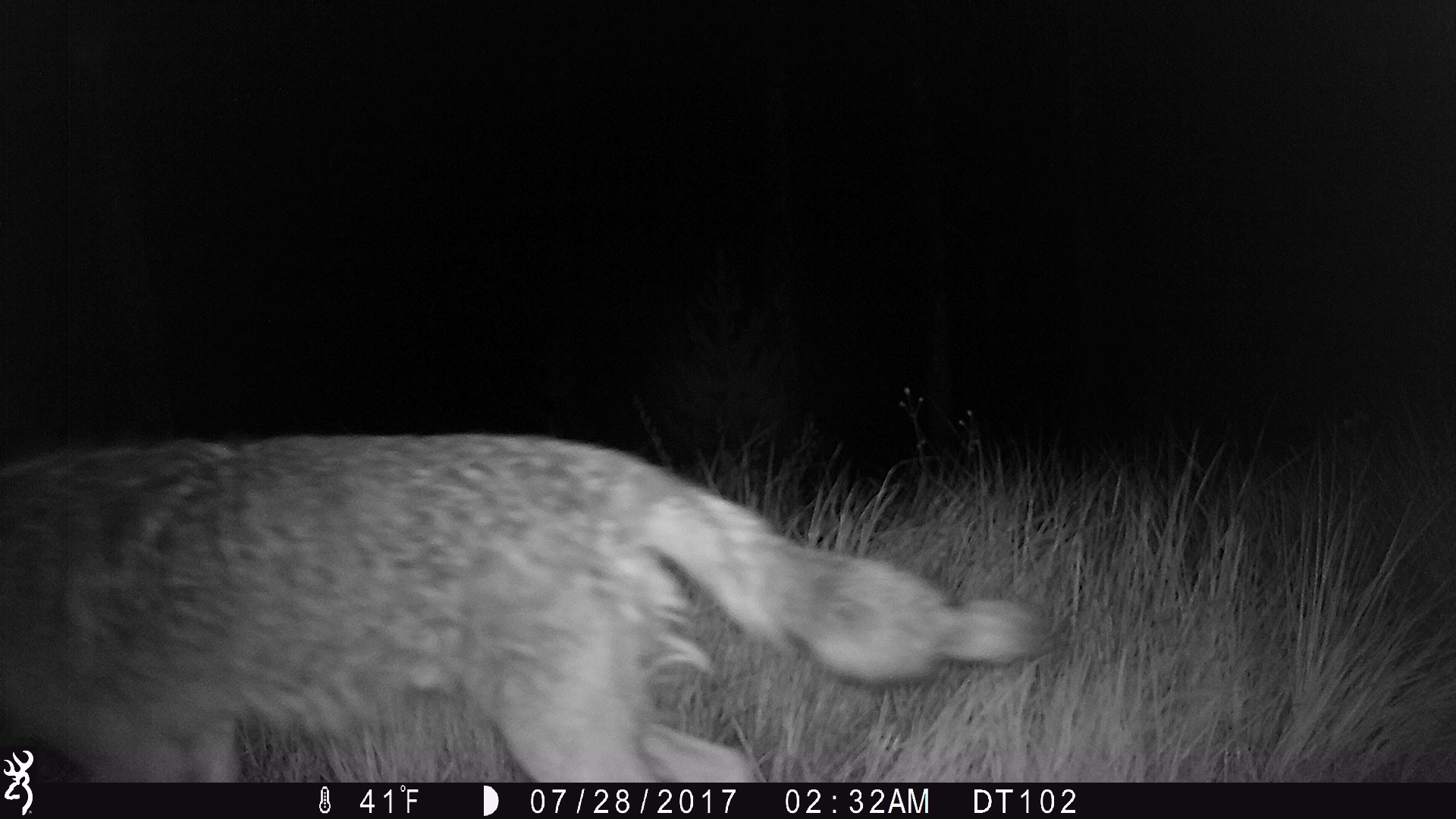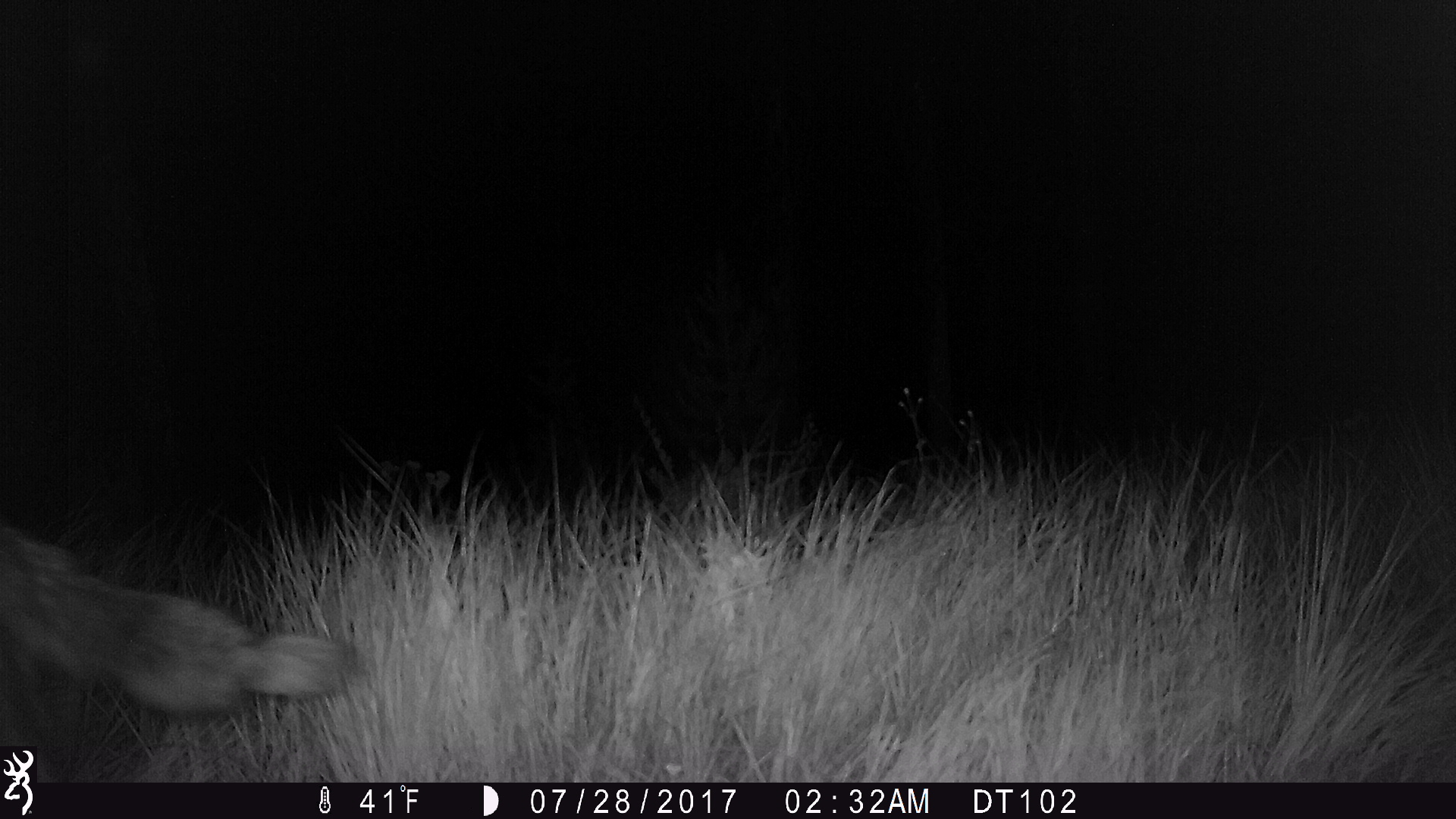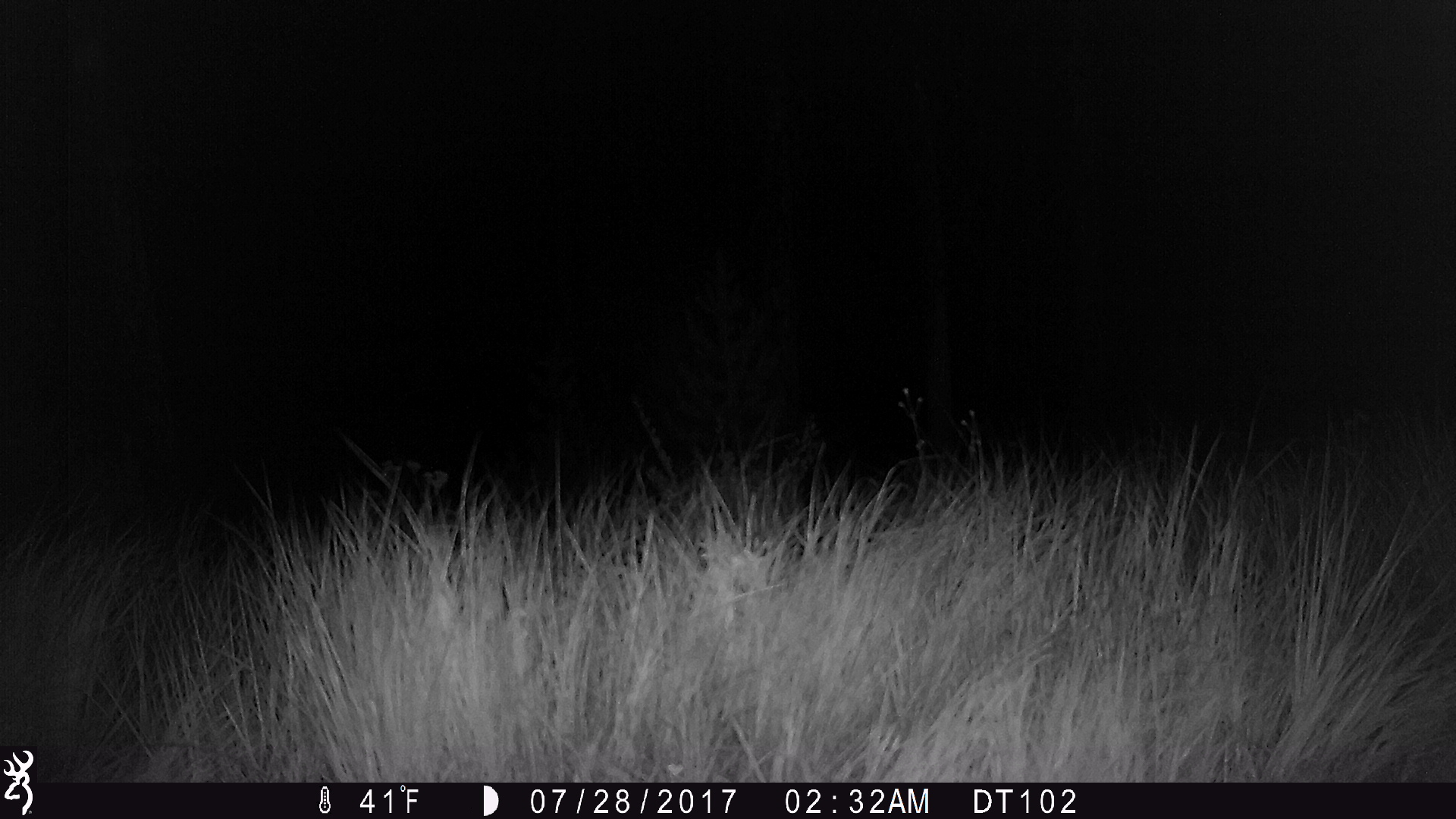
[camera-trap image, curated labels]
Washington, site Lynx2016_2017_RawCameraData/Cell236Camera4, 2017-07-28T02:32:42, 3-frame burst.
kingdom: Animalia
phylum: Chordata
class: Mammalia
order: Carnivora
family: Canidae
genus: Canis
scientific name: Canis latrans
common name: coyote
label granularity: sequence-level